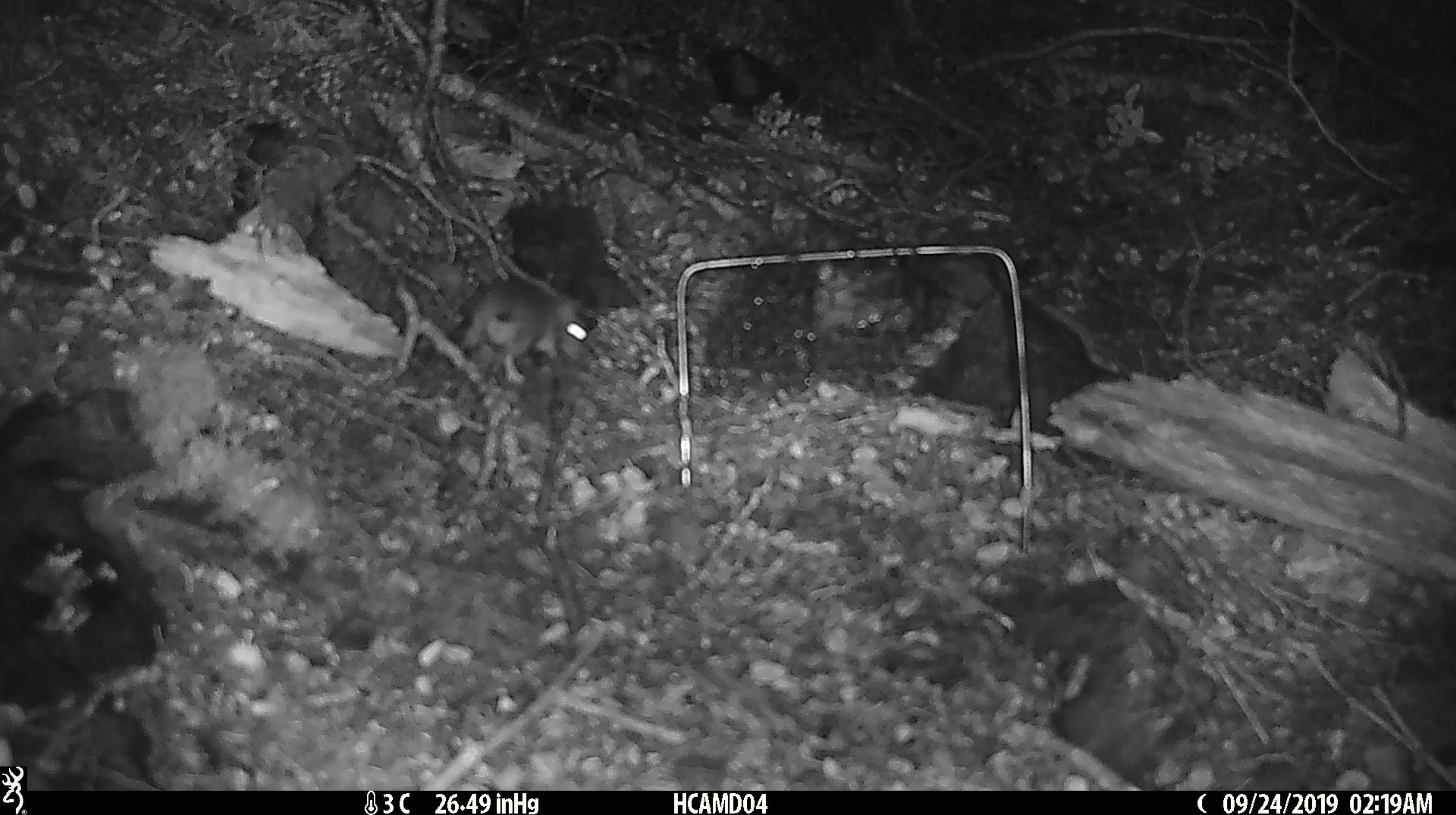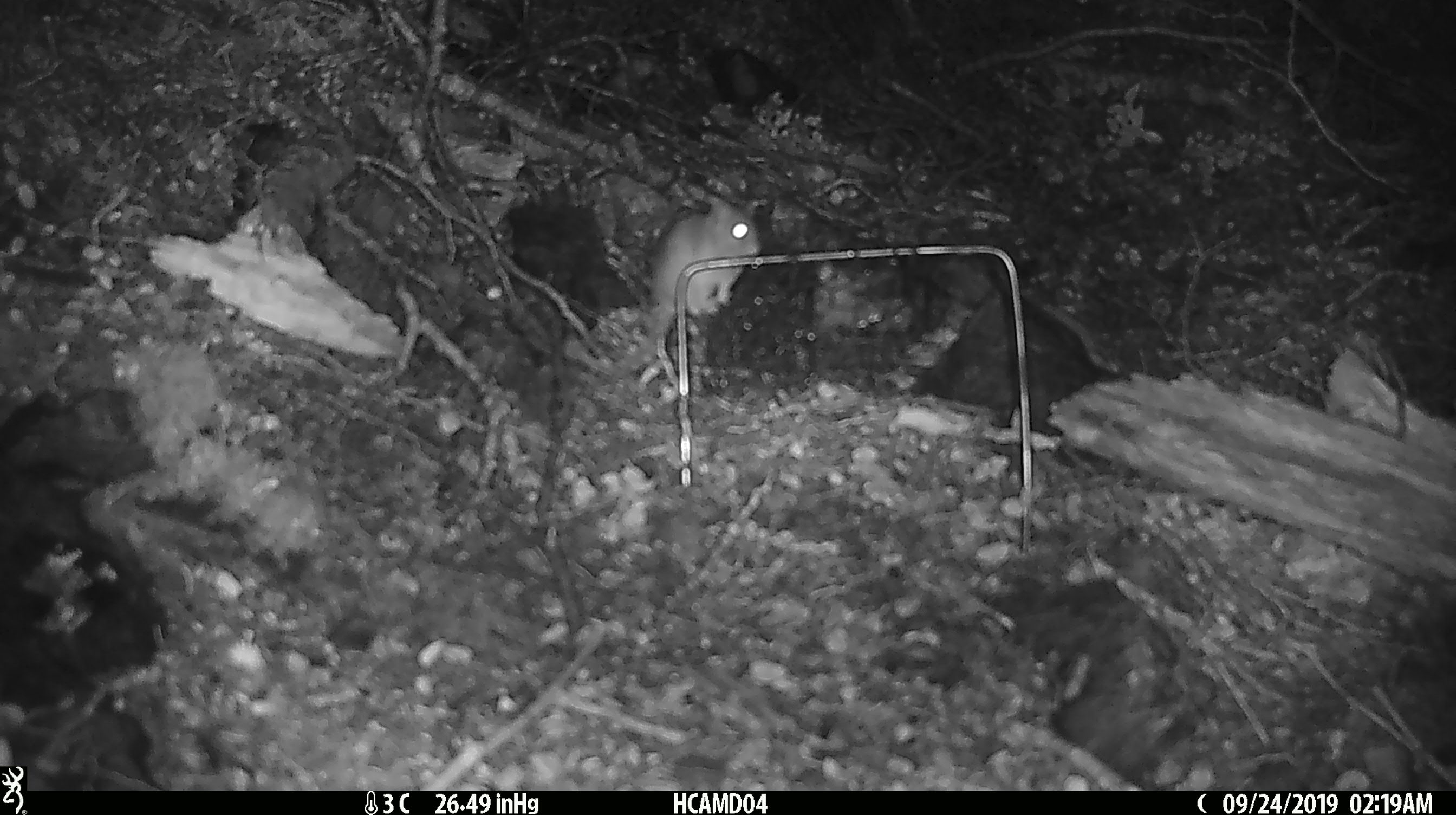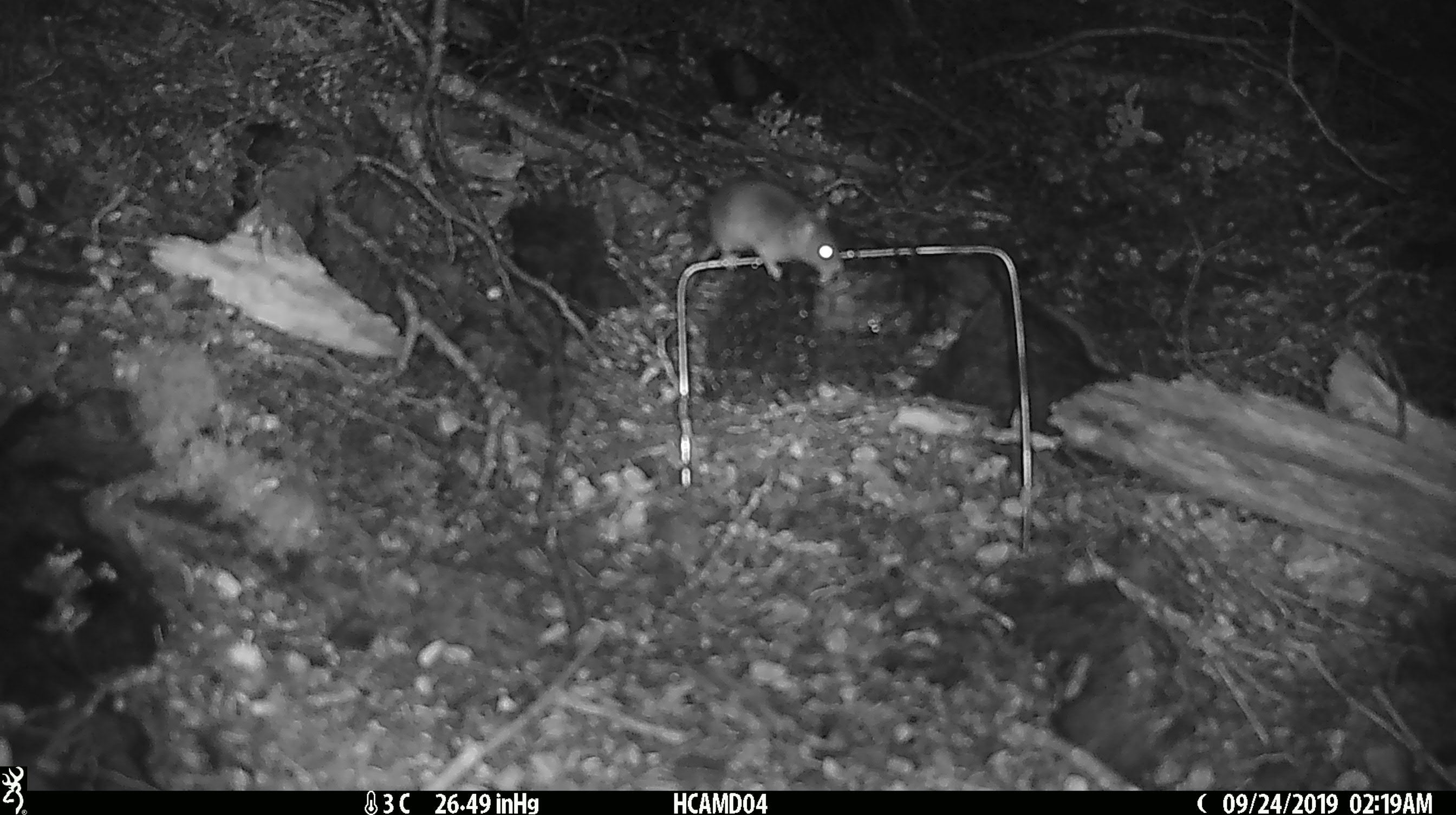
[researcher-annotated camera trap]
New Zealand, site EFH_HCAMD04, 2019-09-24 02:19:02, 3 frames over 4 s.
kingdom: Animalia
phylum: Chordata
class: Mammalia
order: Rodentia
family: Muridae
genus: Mus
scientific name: Mus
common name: mouse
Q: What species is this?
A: Mouse (Mus).